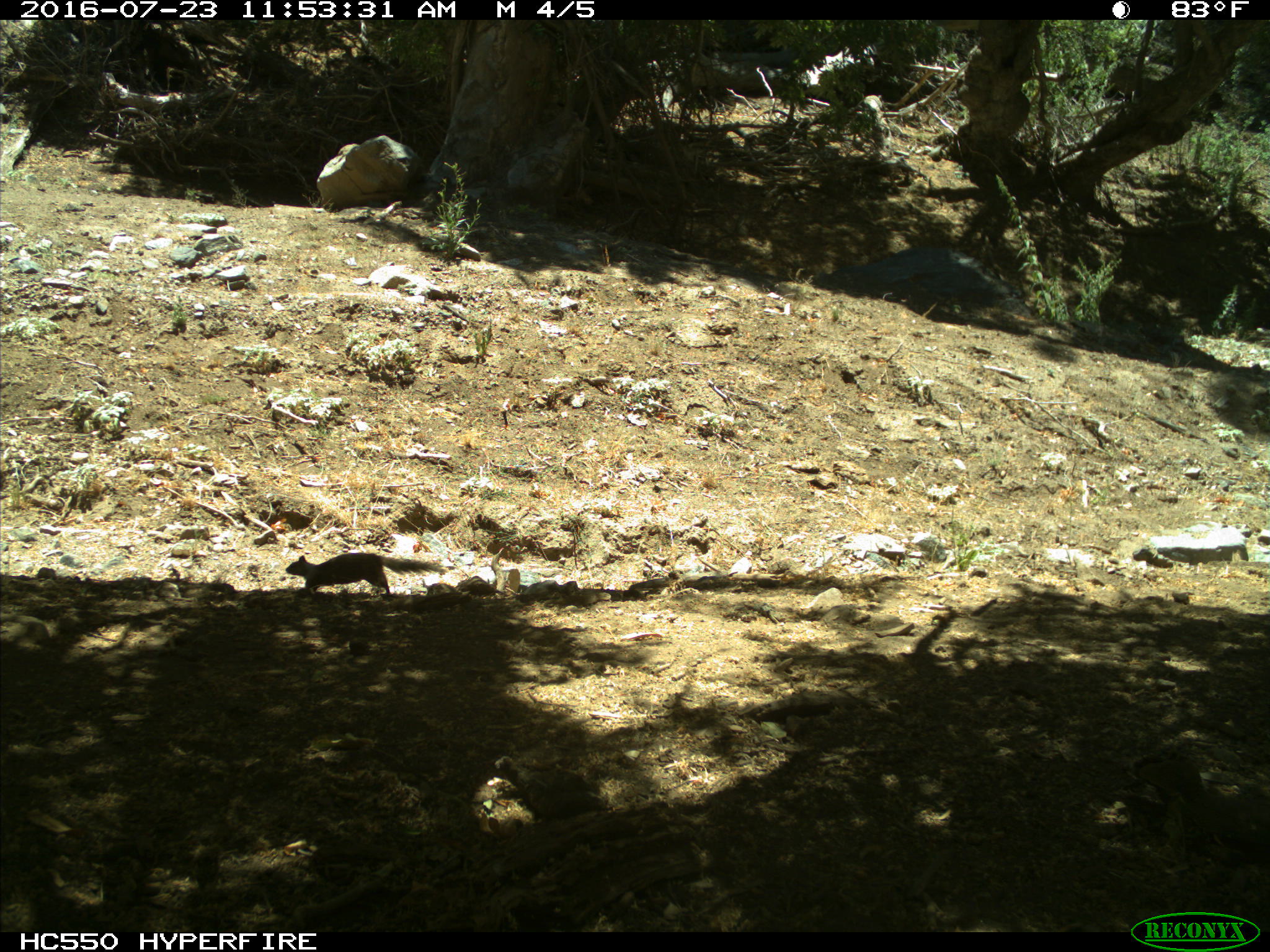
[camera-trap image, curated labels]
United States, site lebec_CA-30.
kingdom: Animalia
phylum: Chordata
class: Mammalia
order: Rodentia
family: Sciuridae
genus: Otospermophilus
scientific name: Otospermophilus beecheyi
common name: california ground squirrel